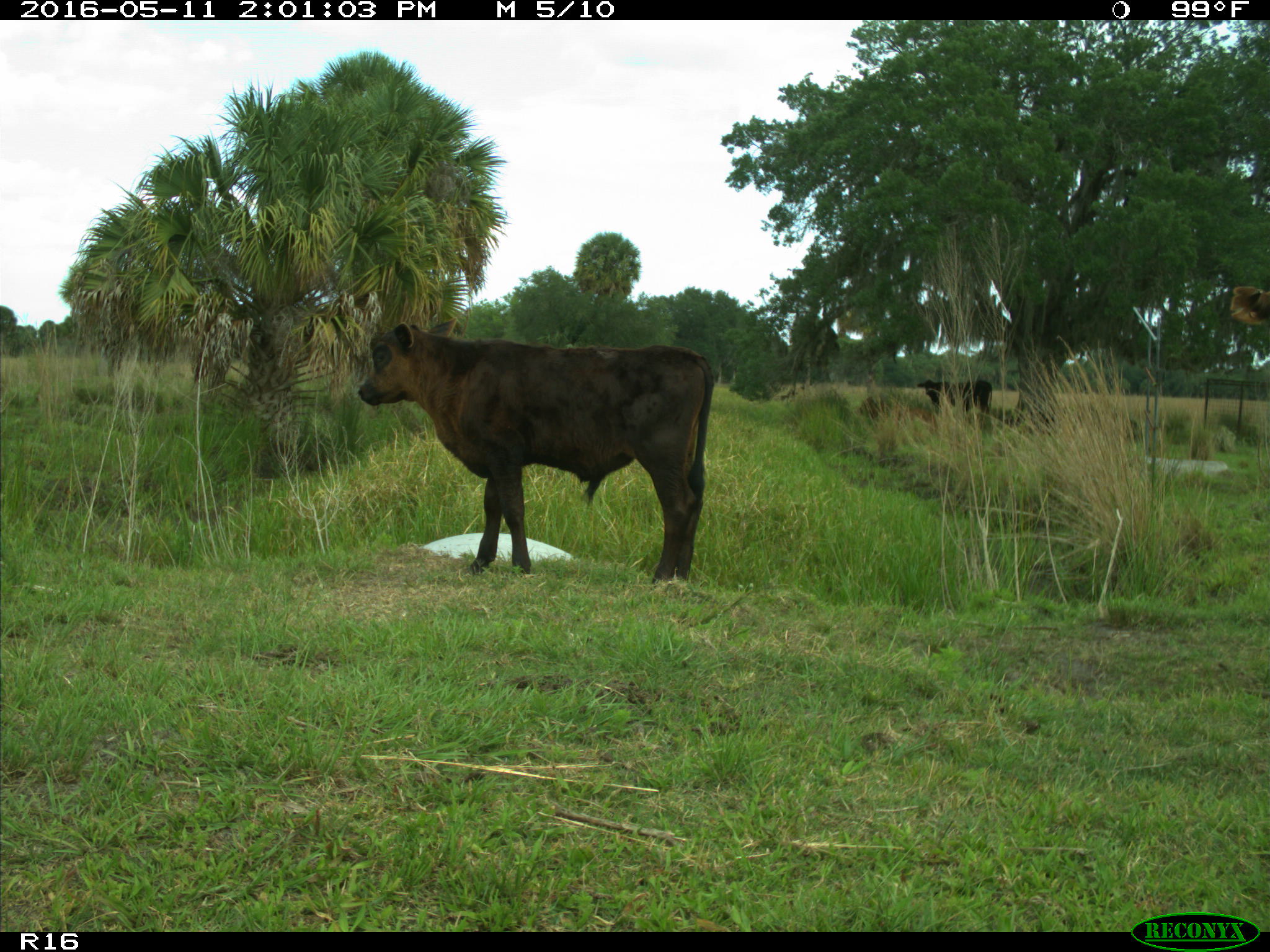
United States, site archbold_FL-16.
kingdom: Animalia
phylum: Chordata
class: Mammalia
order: Artiodactyla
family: Bovidae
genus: Bos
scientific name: Bos taurus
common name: domestic cow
Bos taurus (domestic cow).